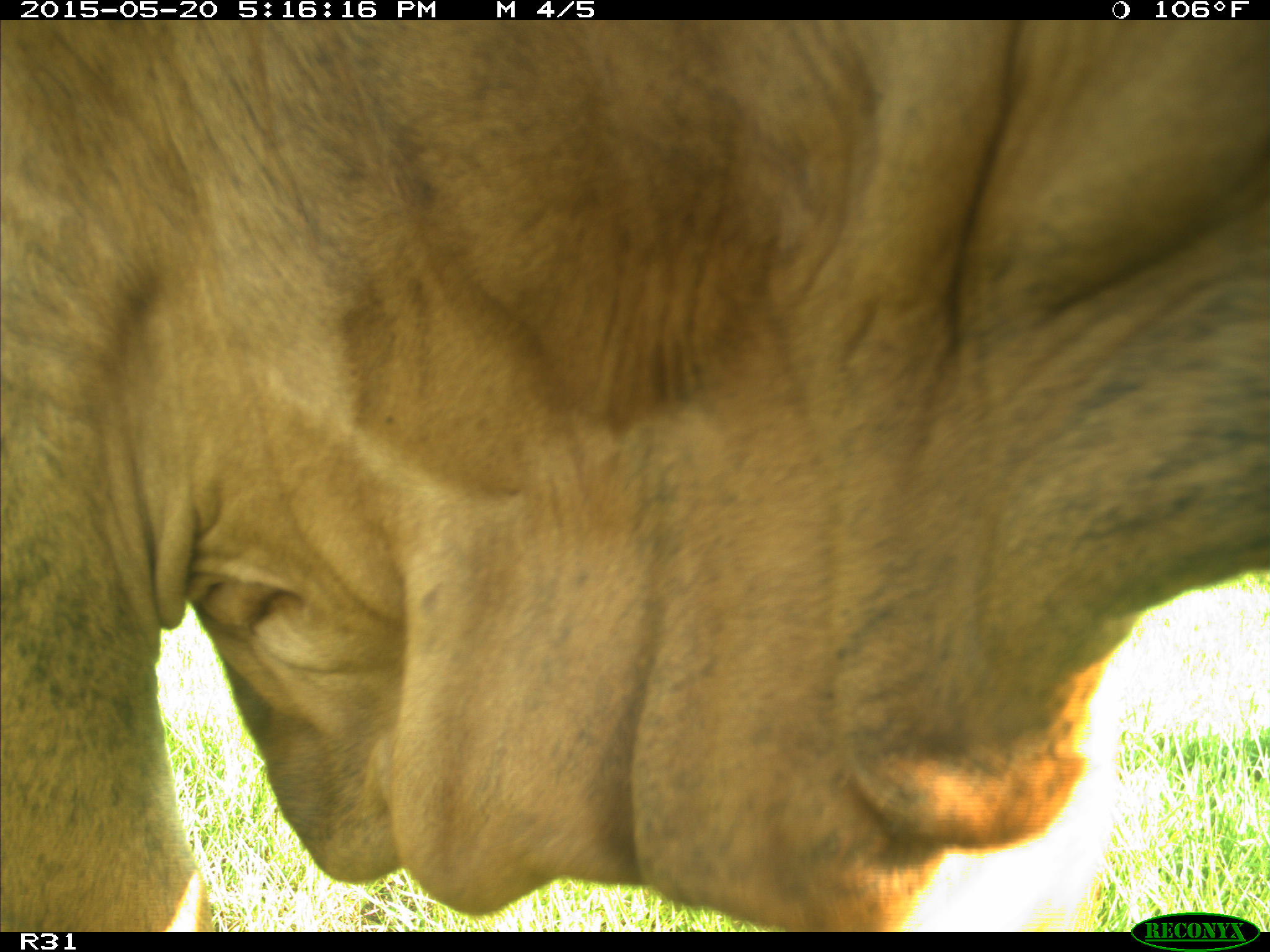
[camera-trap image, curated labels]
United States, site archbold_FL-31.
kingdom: Animalia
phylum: Chordata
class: Mammalia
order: Artiodactyla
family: Bovidae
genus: Bos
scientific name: Bos taurus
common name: domestic cow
Bos taurus (domestic cow).